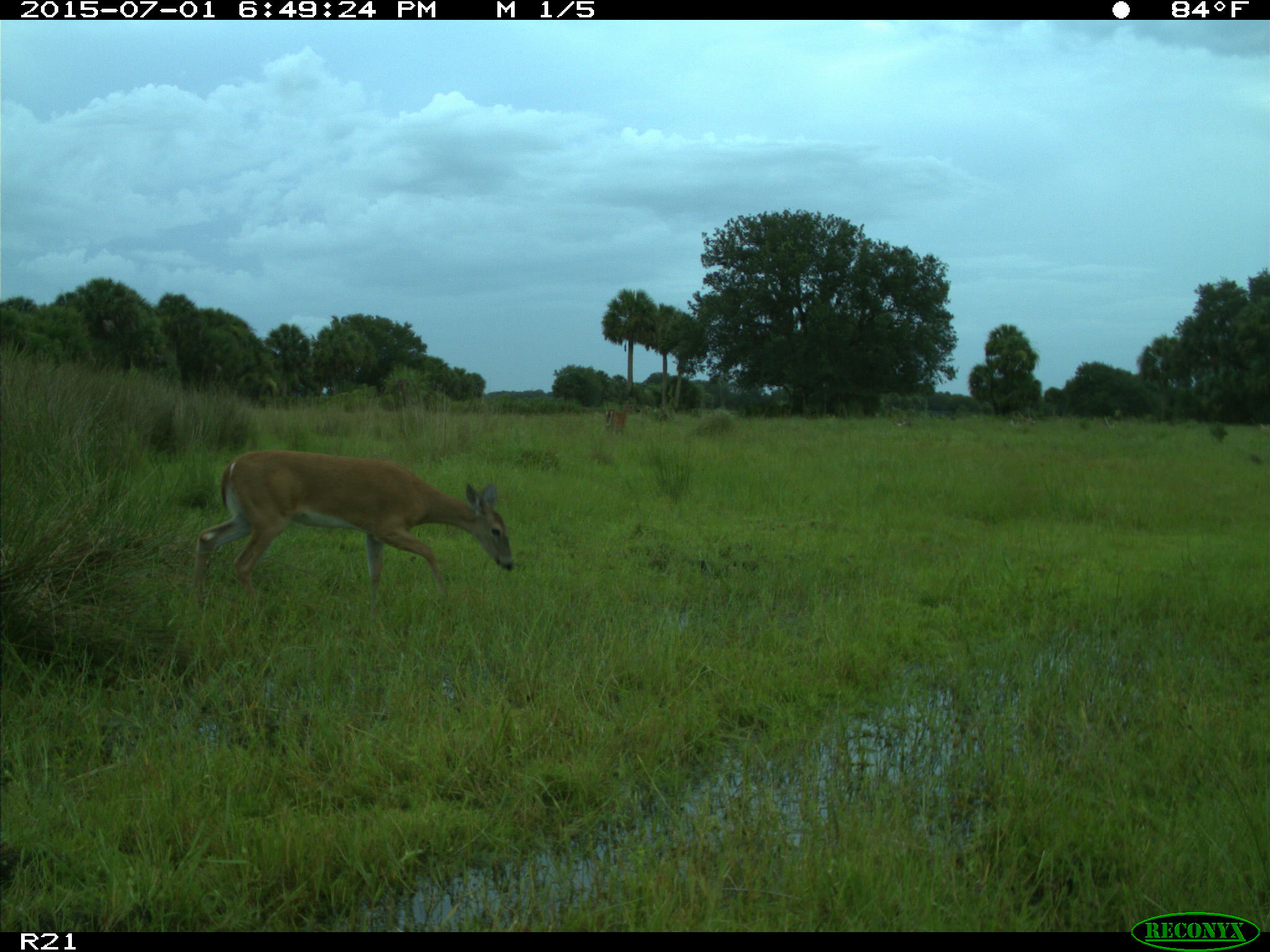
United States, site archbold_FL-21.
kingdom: Animalia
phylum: Chordata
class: Mammalia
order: Artiodactyla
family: Cervidae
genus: Odocoileus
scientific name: Odocoileus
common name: deer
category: unidentified deer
Unidentified deer (deer) (Odocoileus).